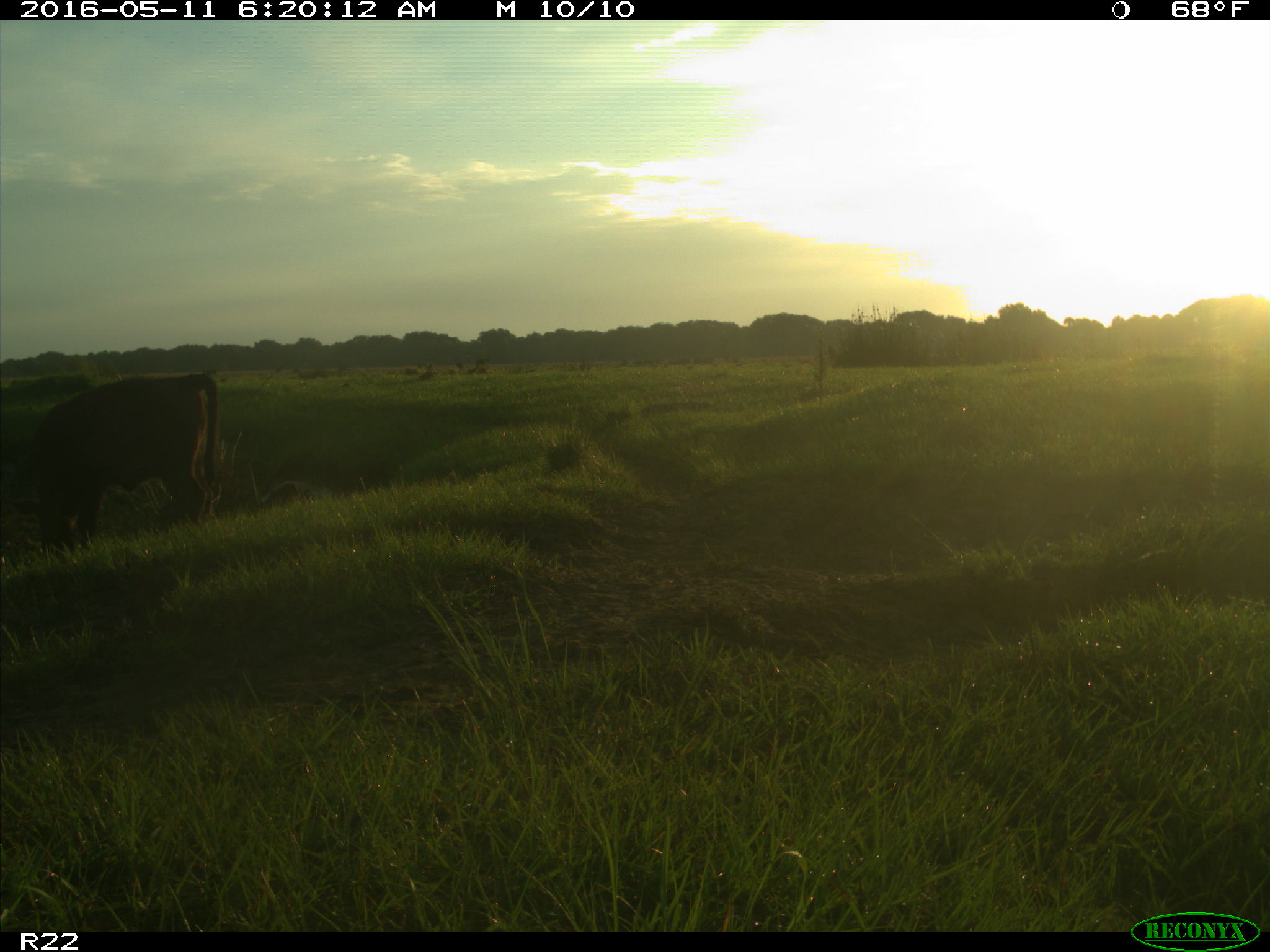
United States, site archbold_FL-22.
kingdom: Animalia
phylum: Chordata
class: Mammalia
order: Artiodactyla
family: Bovidae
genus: Bos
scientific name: Bos taurus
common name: domestic cow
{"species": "Bos taurus (domestic cow)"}